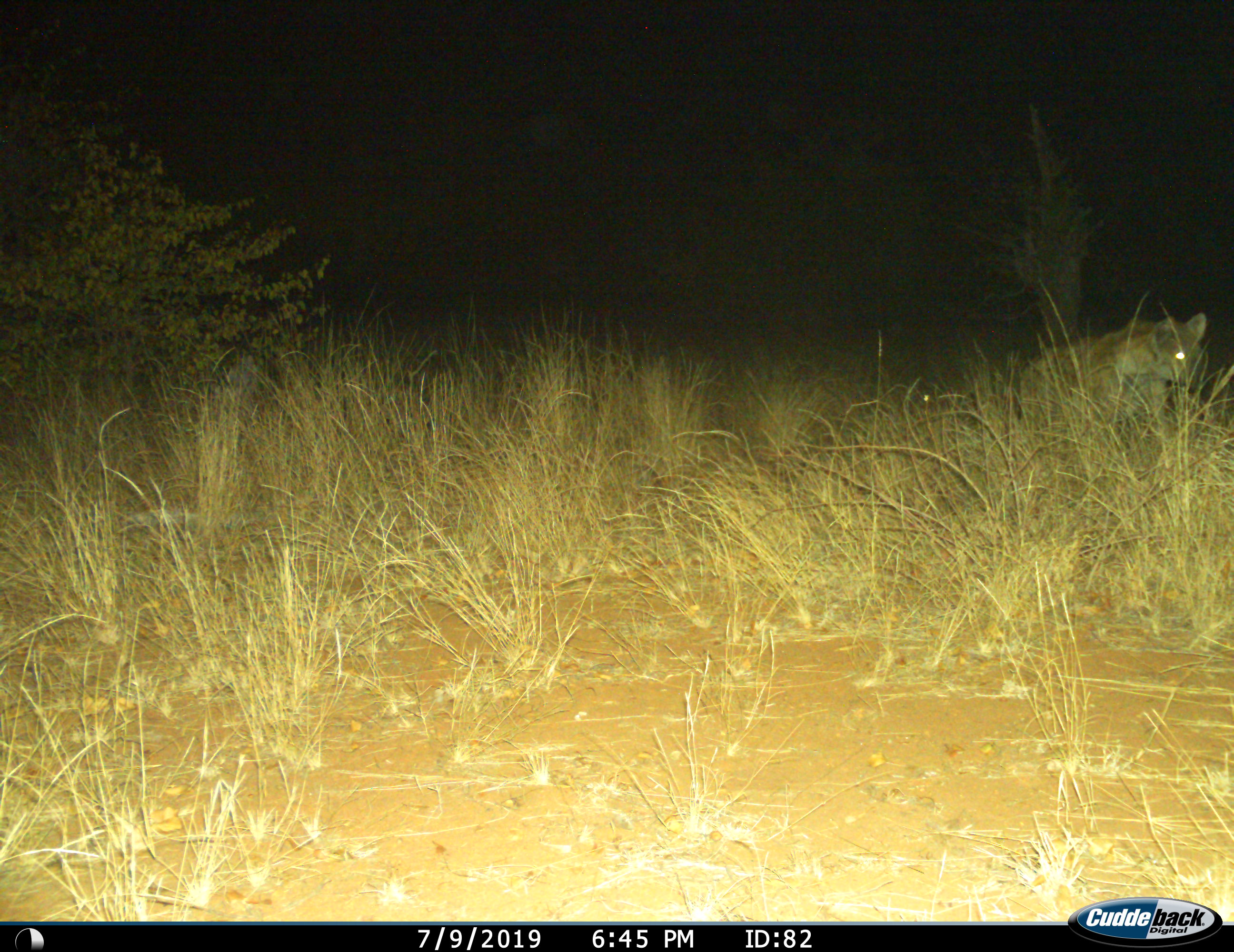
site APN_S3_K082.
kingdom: Animalia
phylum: Chordata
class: Mammalia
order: Carnivora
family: Hyaenidae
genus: Crocuta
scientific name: Crocuta crocuta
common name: spotted hyena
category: hyenaspotted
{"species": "hyenaspotted (spotted hyena) (Crocuta crocuta)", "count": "1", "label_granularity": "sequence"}